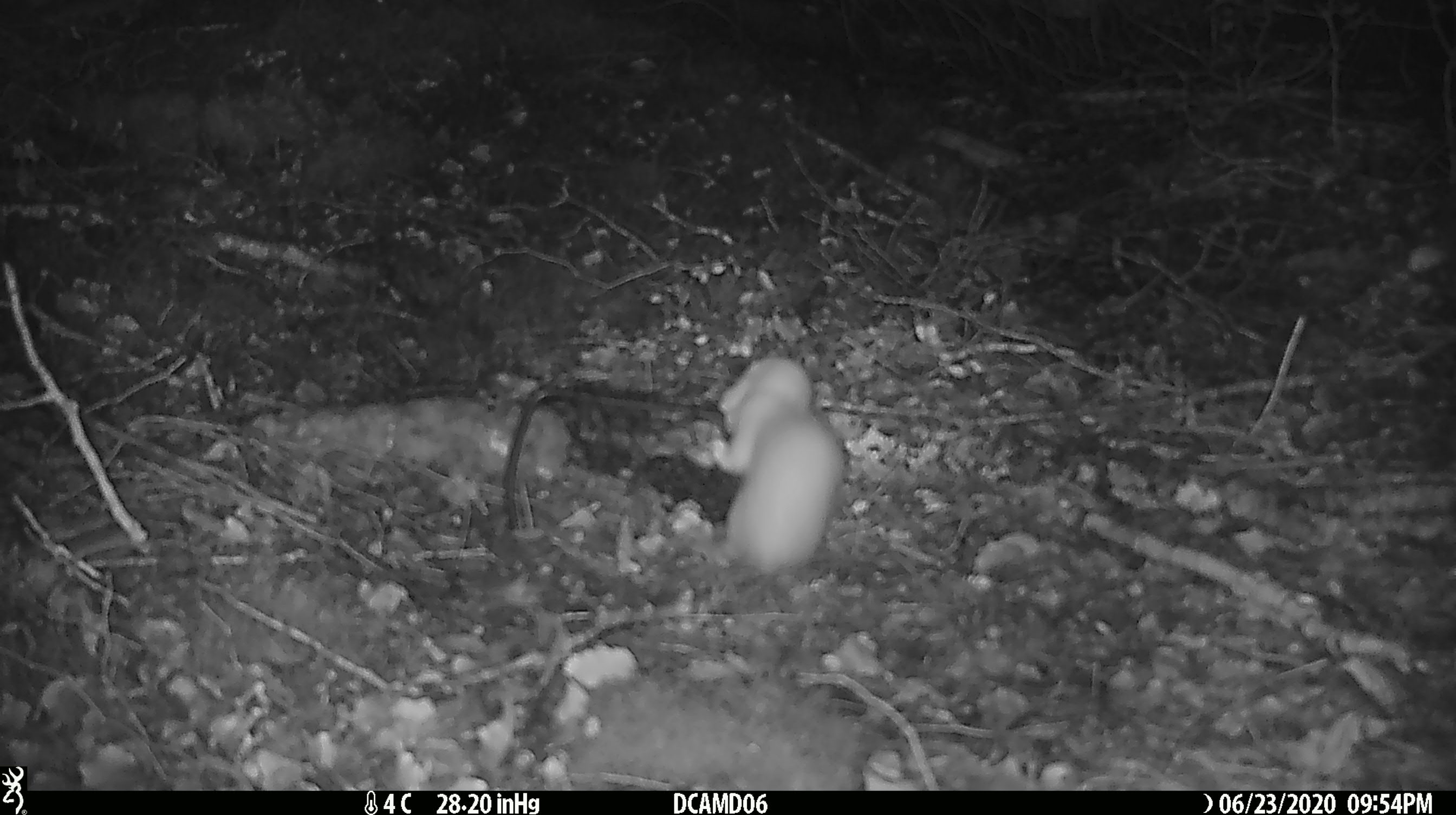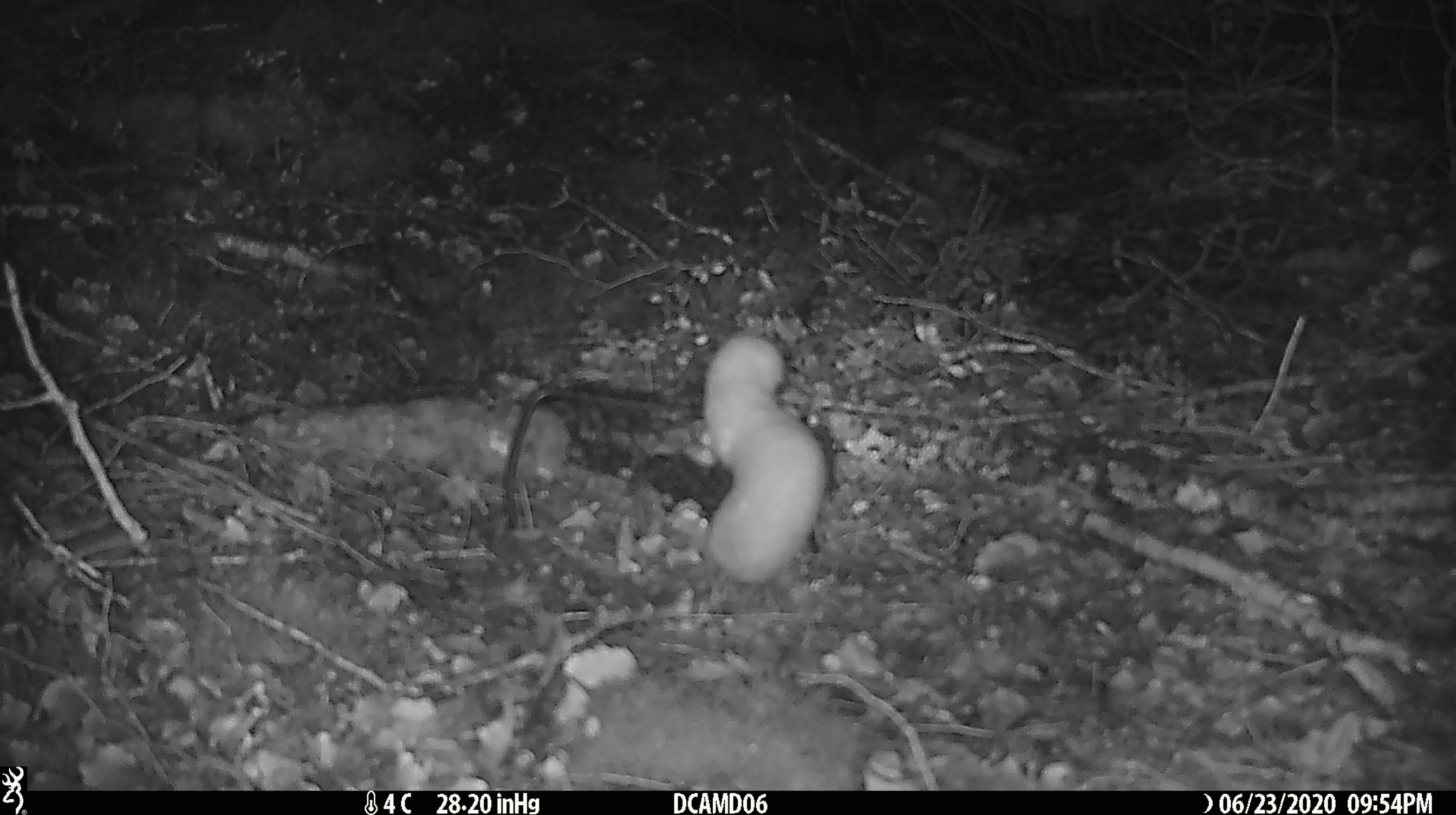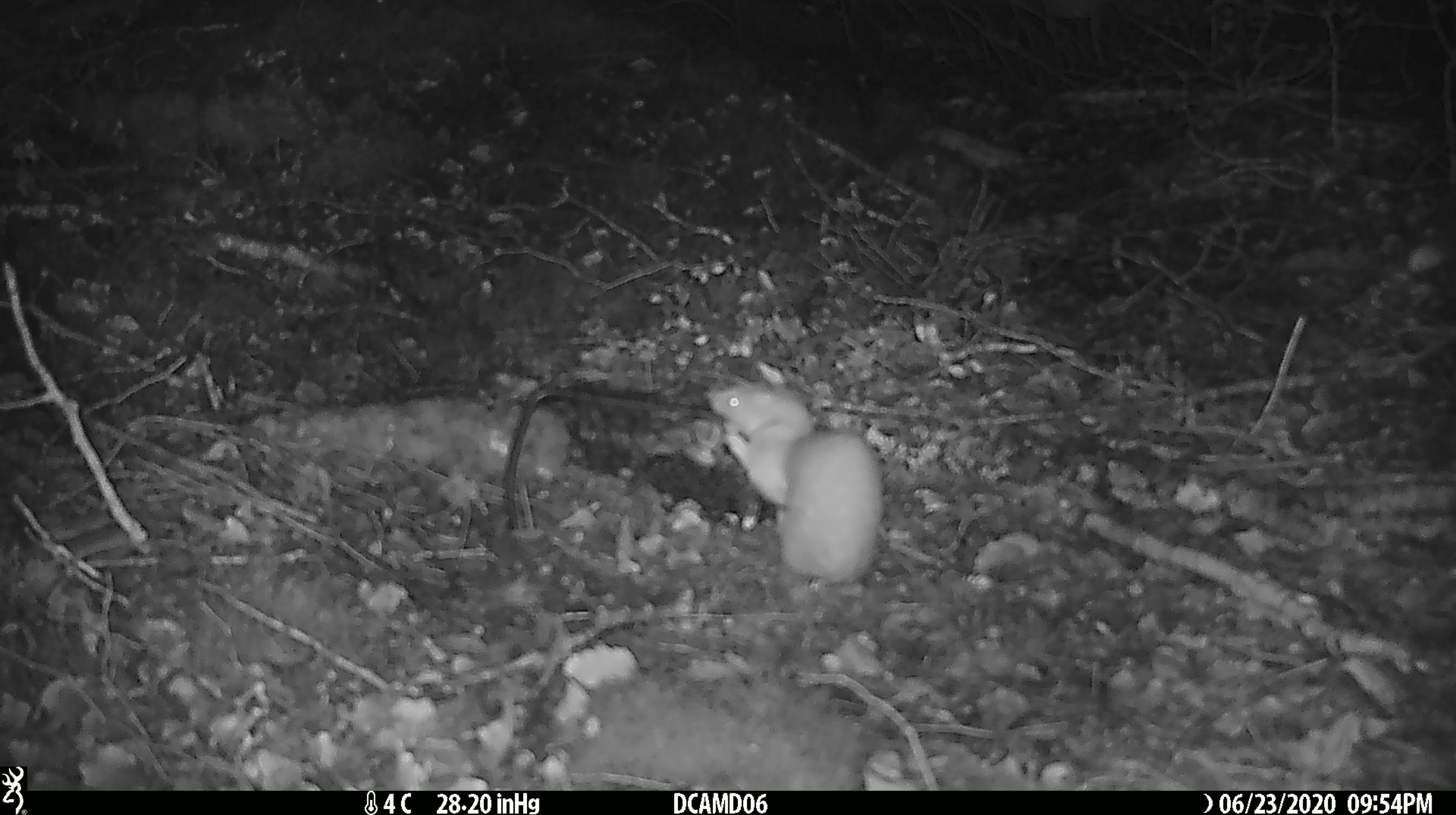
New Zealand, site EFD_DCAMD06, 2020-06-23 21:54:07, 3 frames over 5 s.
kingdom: Animalia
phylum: Chordata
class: Mammalia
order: Carnivora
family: Mustelidae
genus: Mustela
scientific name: Mustela nivalis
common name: least weasel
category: weasel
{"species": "weasel (least weasel) (Mustela nivalis)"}